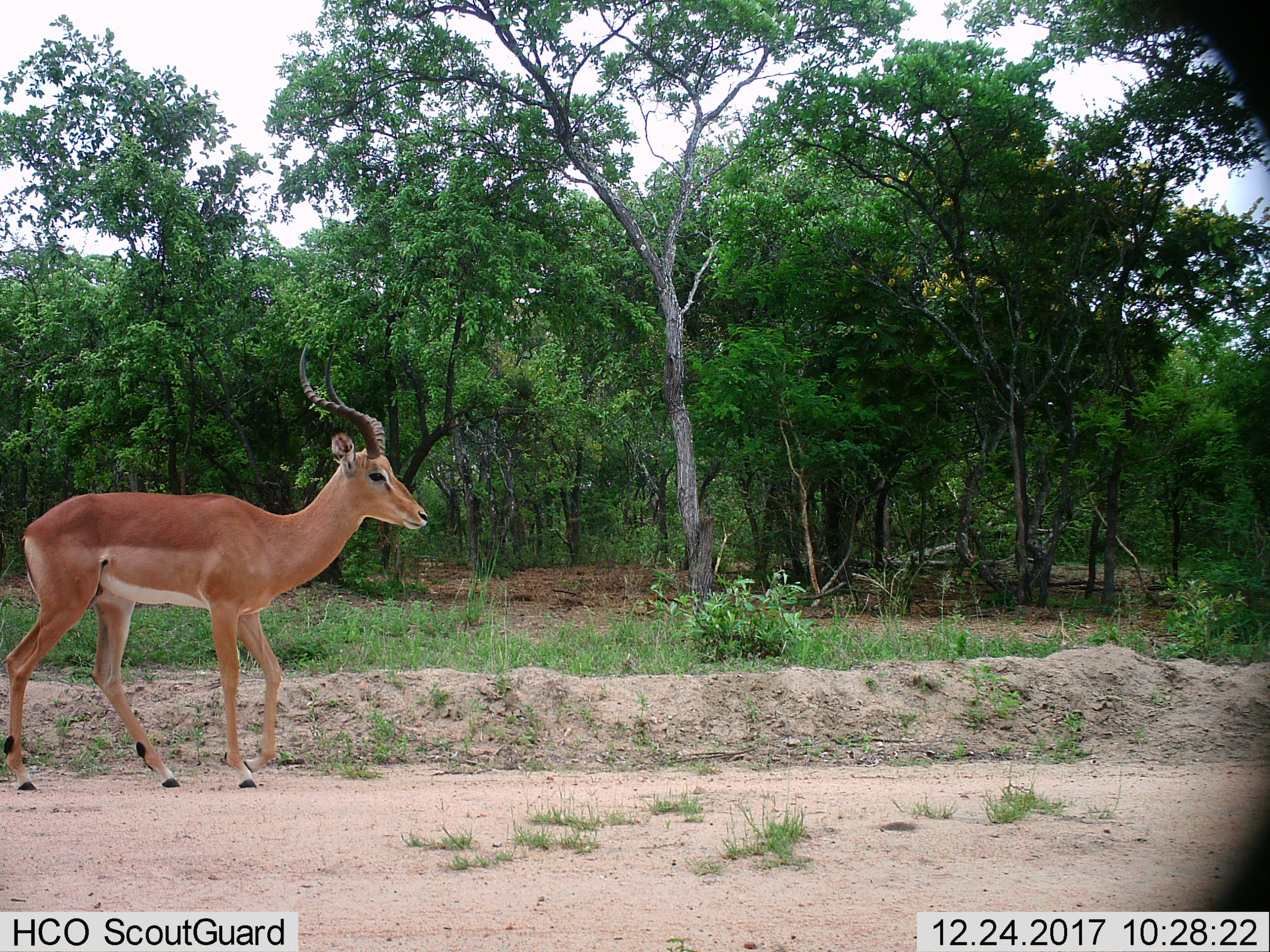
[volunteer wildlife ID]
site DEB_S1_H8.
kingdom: Animalia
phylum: Chordata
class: Mammalia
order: Artiodactyla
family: Bovidae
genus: Aepyceros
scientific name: Aepyceros melampus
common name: impala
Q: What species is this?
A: Impala (Aepyceros melampus).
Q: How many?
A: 1.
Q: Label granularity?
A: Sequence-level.